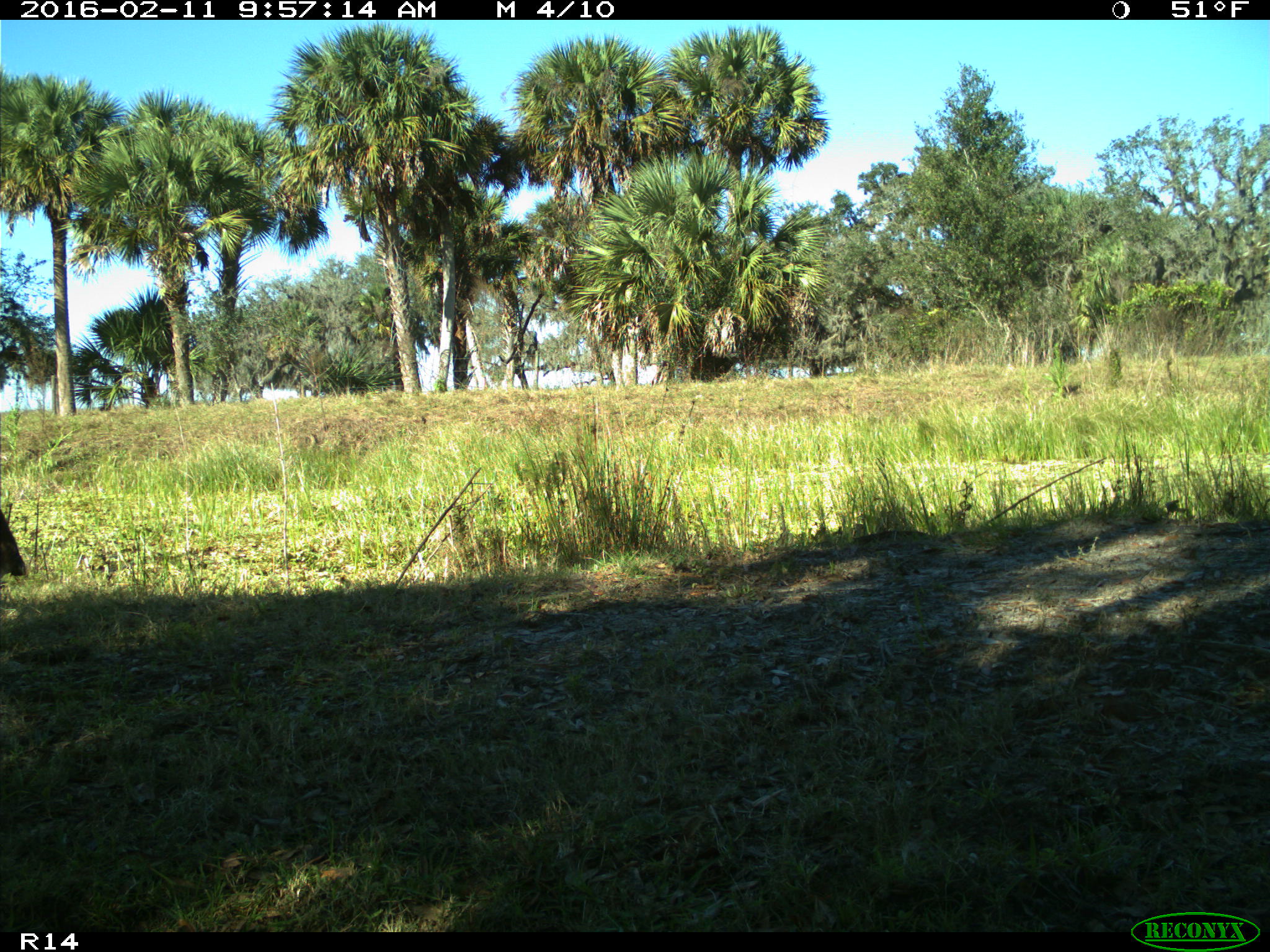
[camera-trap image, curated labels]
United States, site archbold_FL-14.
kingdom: Animalia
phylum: Chordata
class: Mammalia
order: Artiodactyla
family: Bovidae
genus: Bos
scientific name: Bos taurus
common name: domestic cow